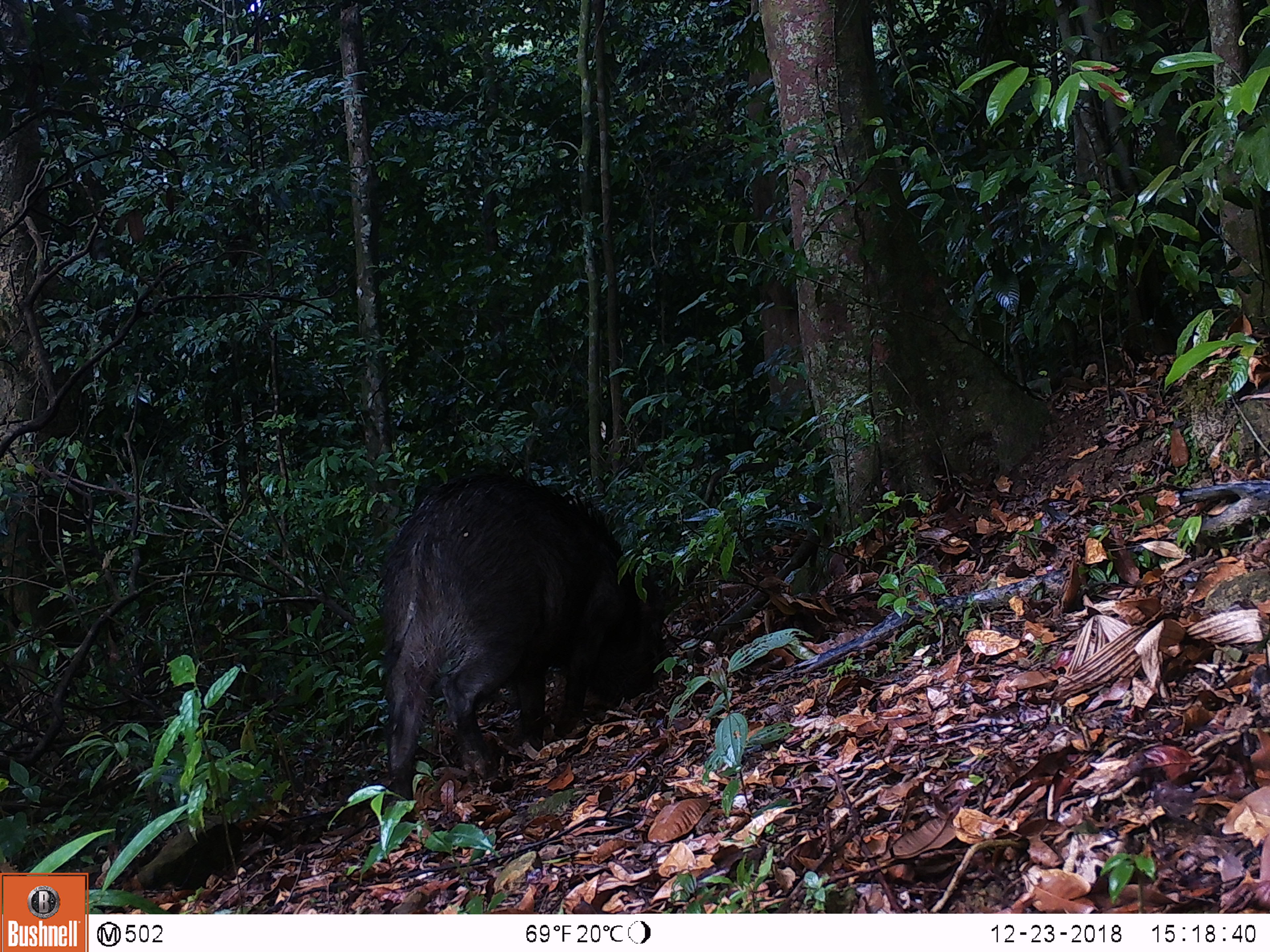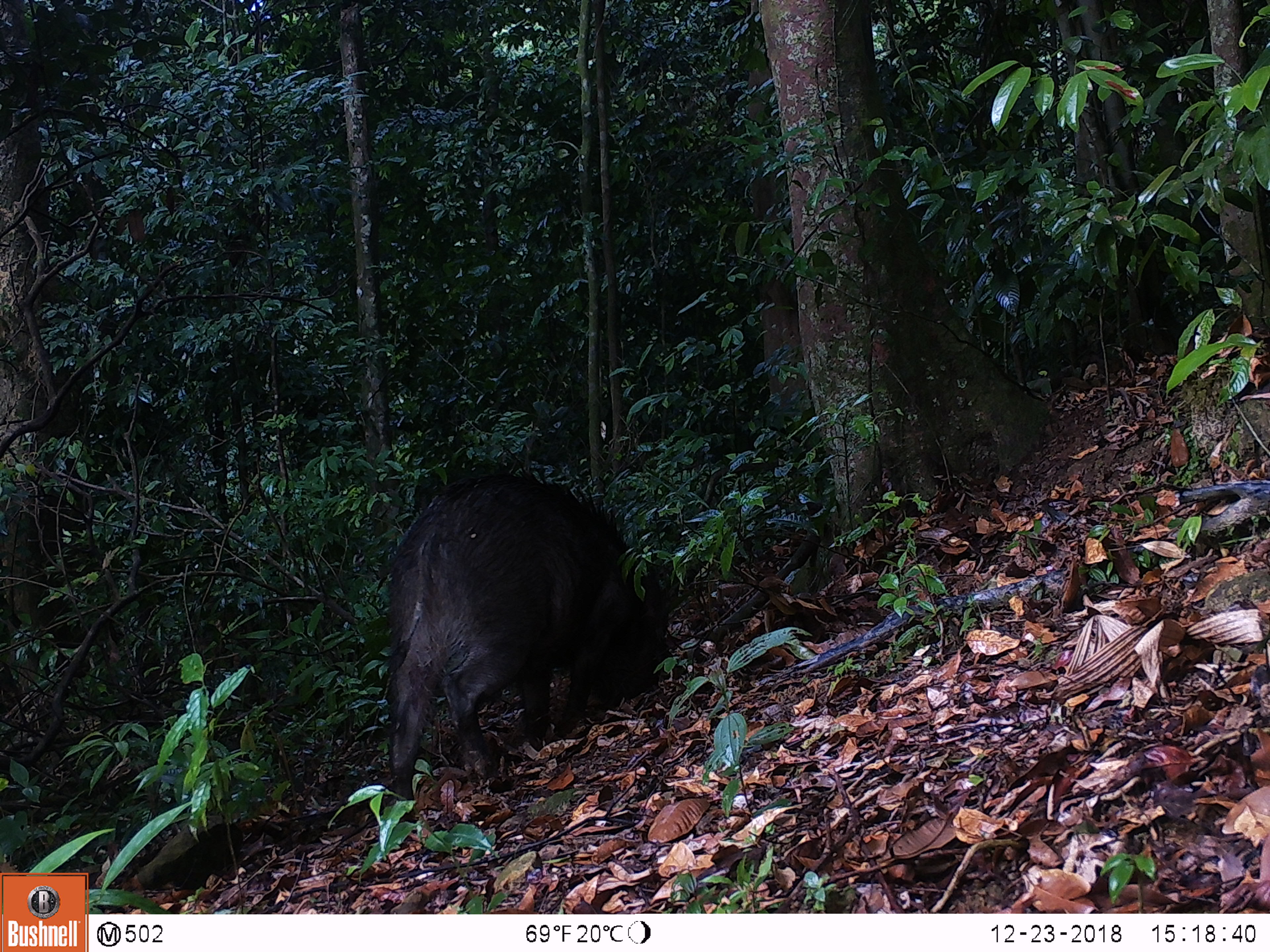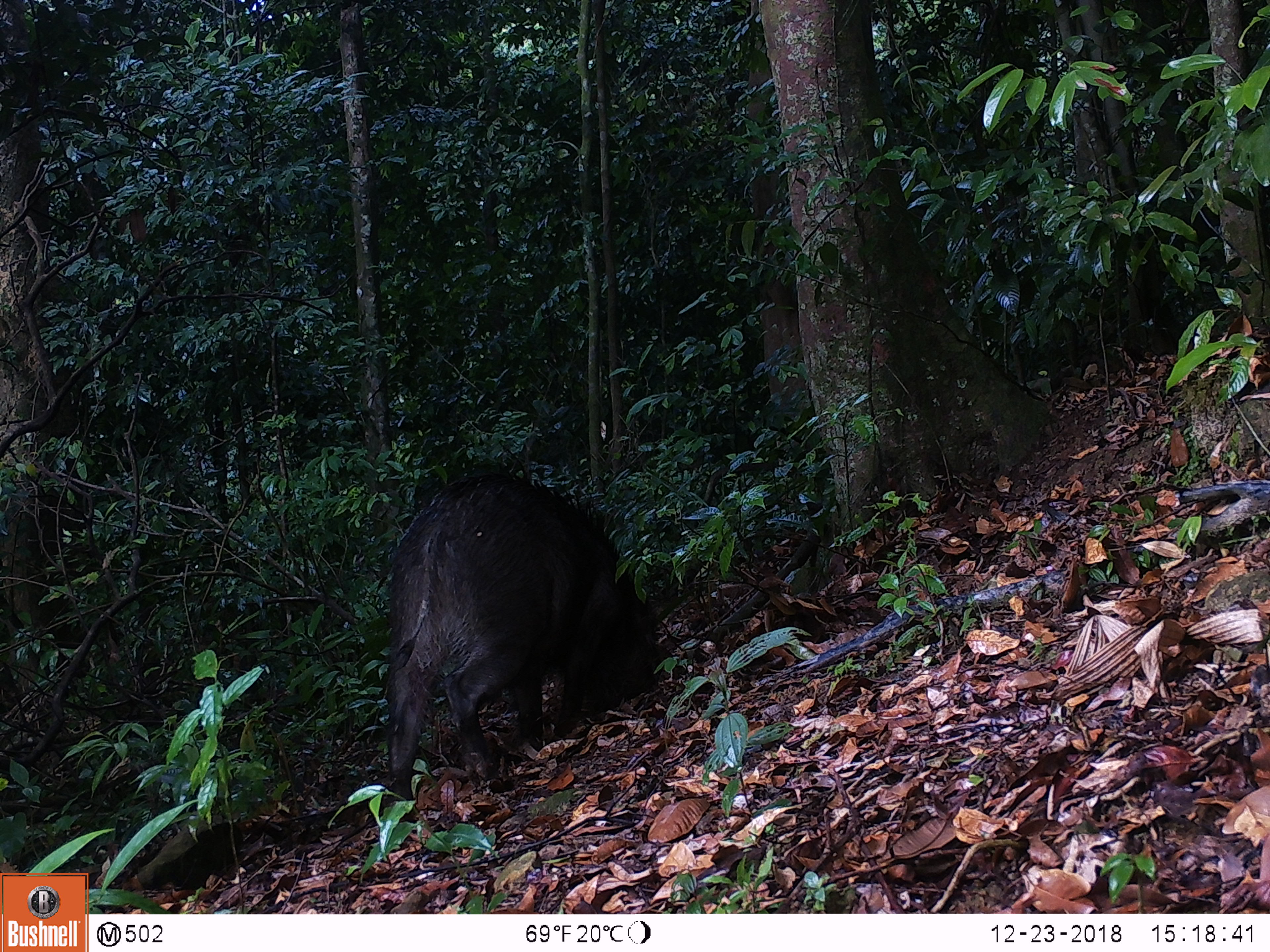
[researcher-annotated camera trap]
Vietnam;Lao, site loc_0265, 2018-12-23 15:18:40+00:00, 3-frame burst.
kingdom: Animalia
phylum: Chordata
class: Mammalia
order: Artiodactyla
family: Suidae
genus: Sus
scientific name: Sus scrofa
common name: eurasian wild pig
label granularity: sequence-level